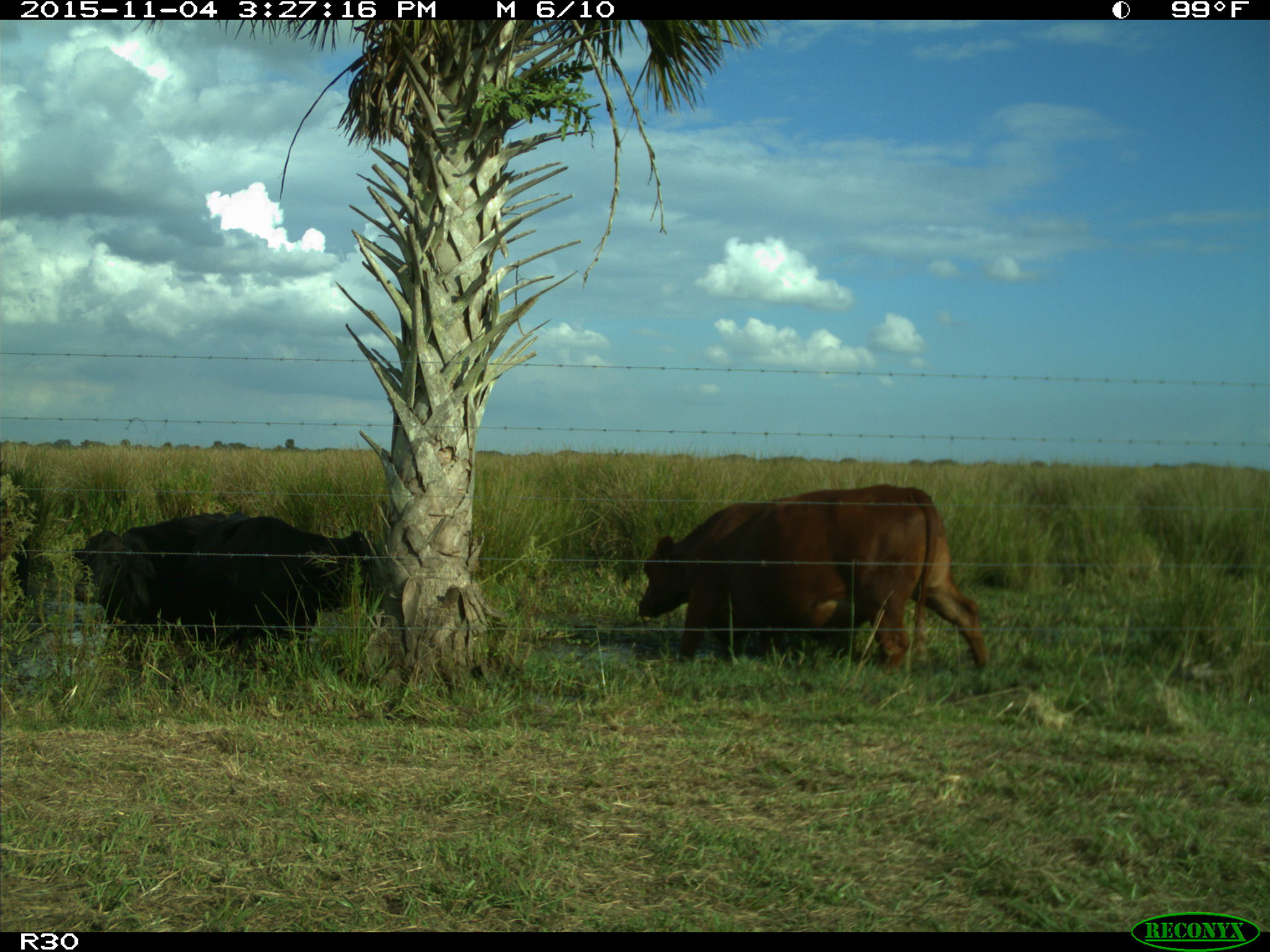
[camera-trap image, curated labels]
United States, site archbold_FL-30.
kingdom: Animalia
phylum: Chordata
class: Mammalia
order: Artiodactyla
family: Bovidae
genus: Bos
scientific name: Bos taurus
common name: domestic cow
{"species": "Bos taurus (domestic cow)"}